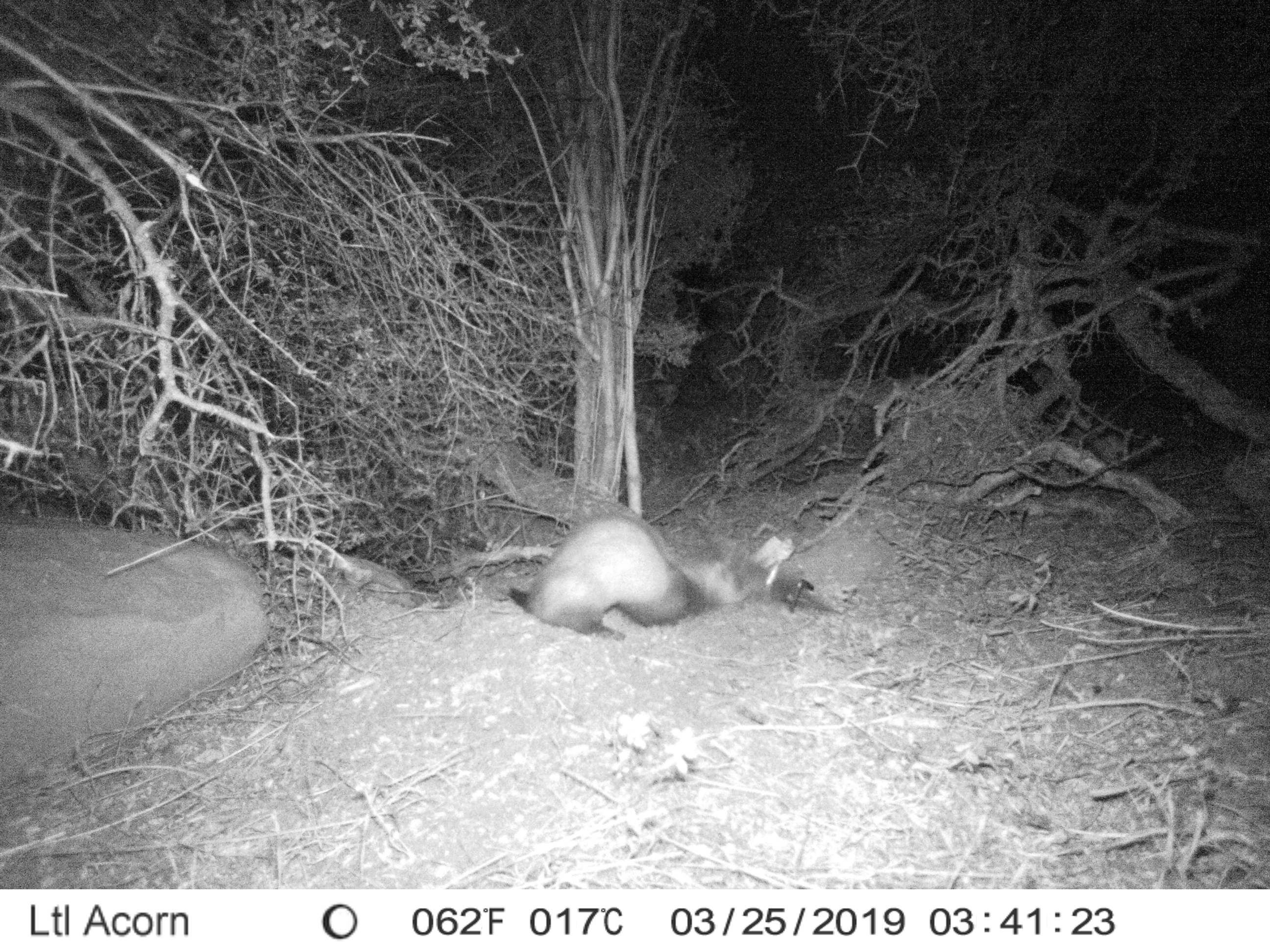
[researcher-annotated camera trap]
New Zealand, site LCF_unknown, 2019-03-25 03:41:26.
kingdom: Animalia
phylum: Chordata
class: Mammalia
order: Carnivora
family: Mustelidae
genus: Mustela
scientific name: Mustela furo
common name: ferret